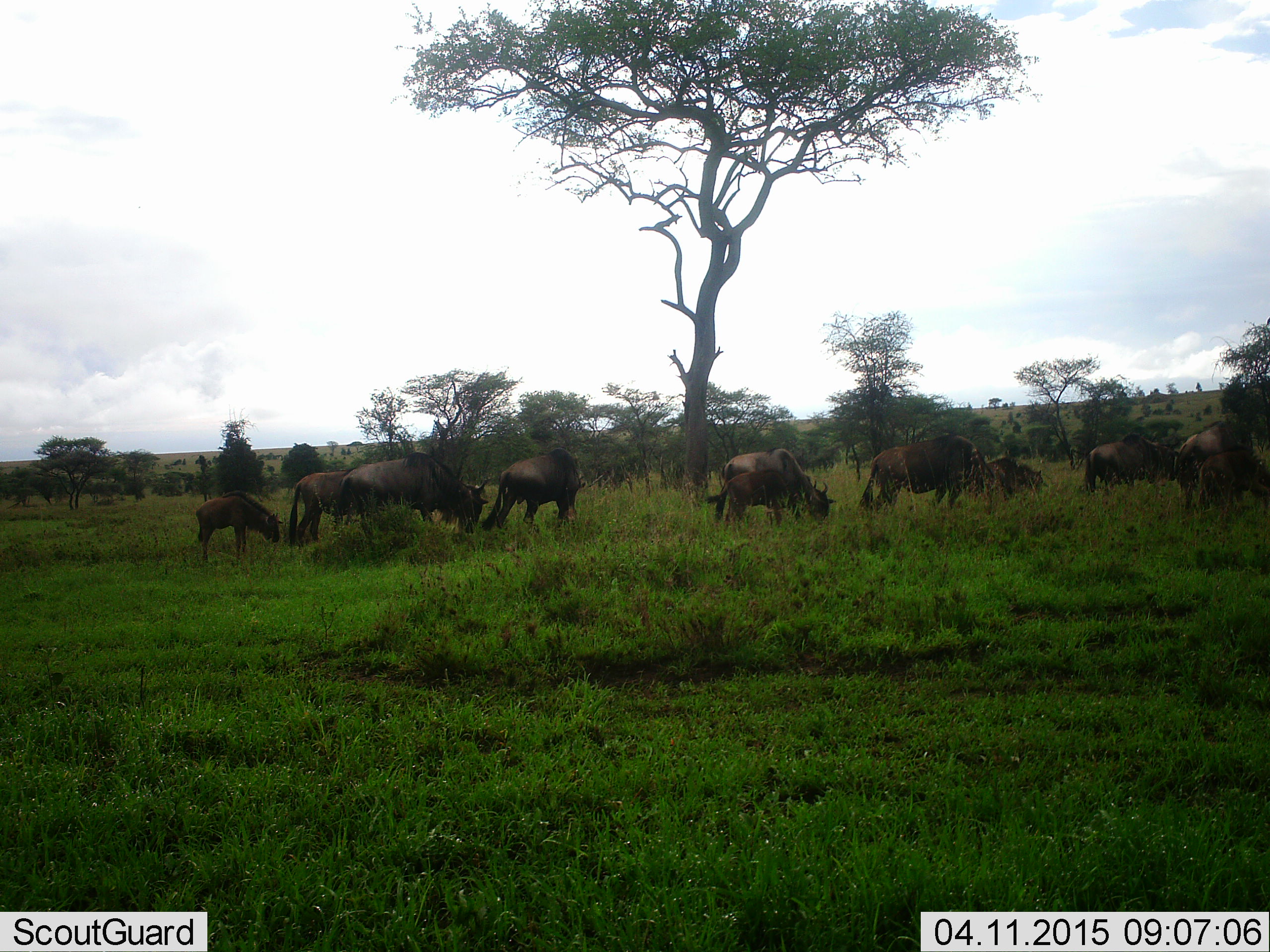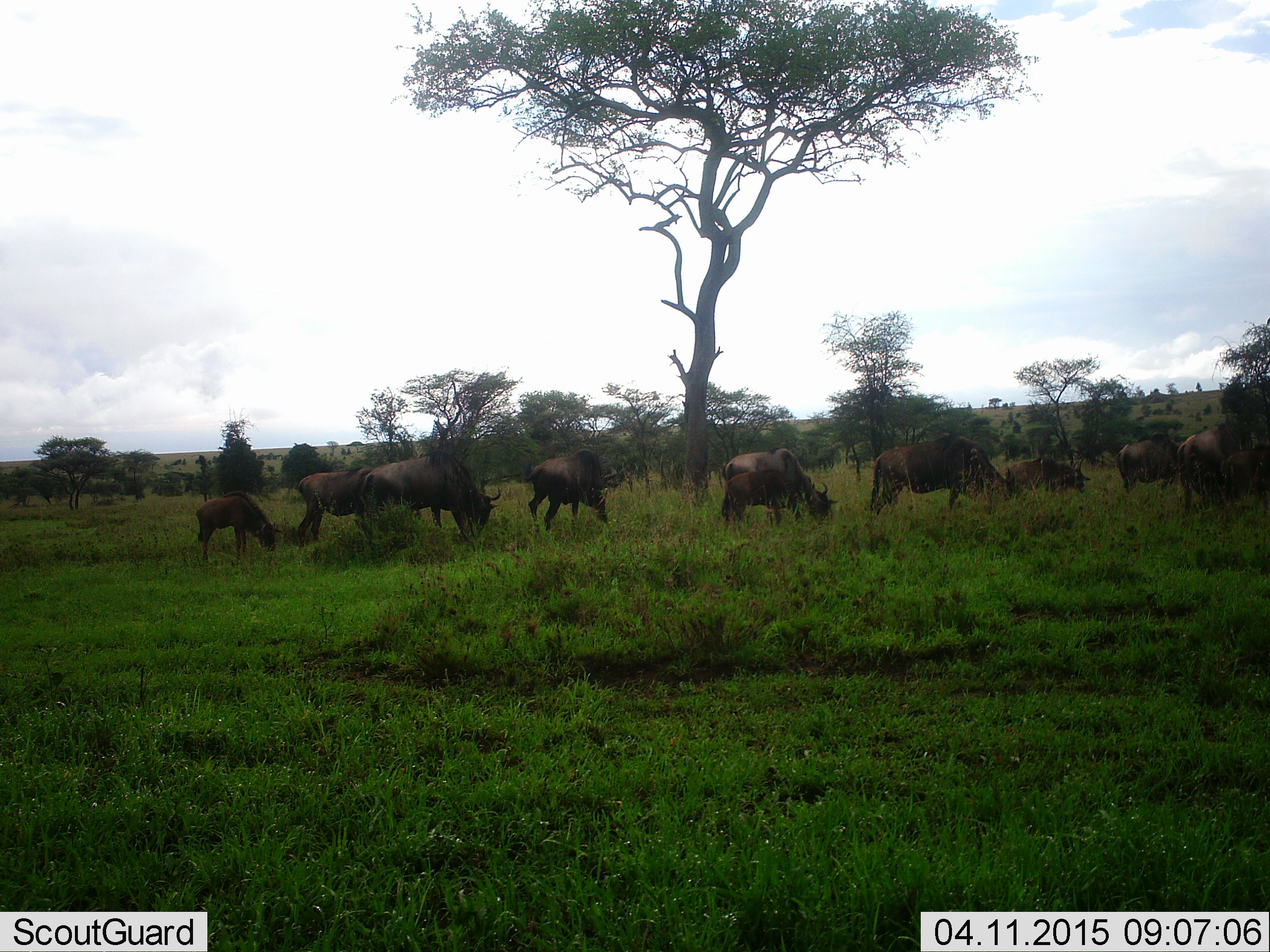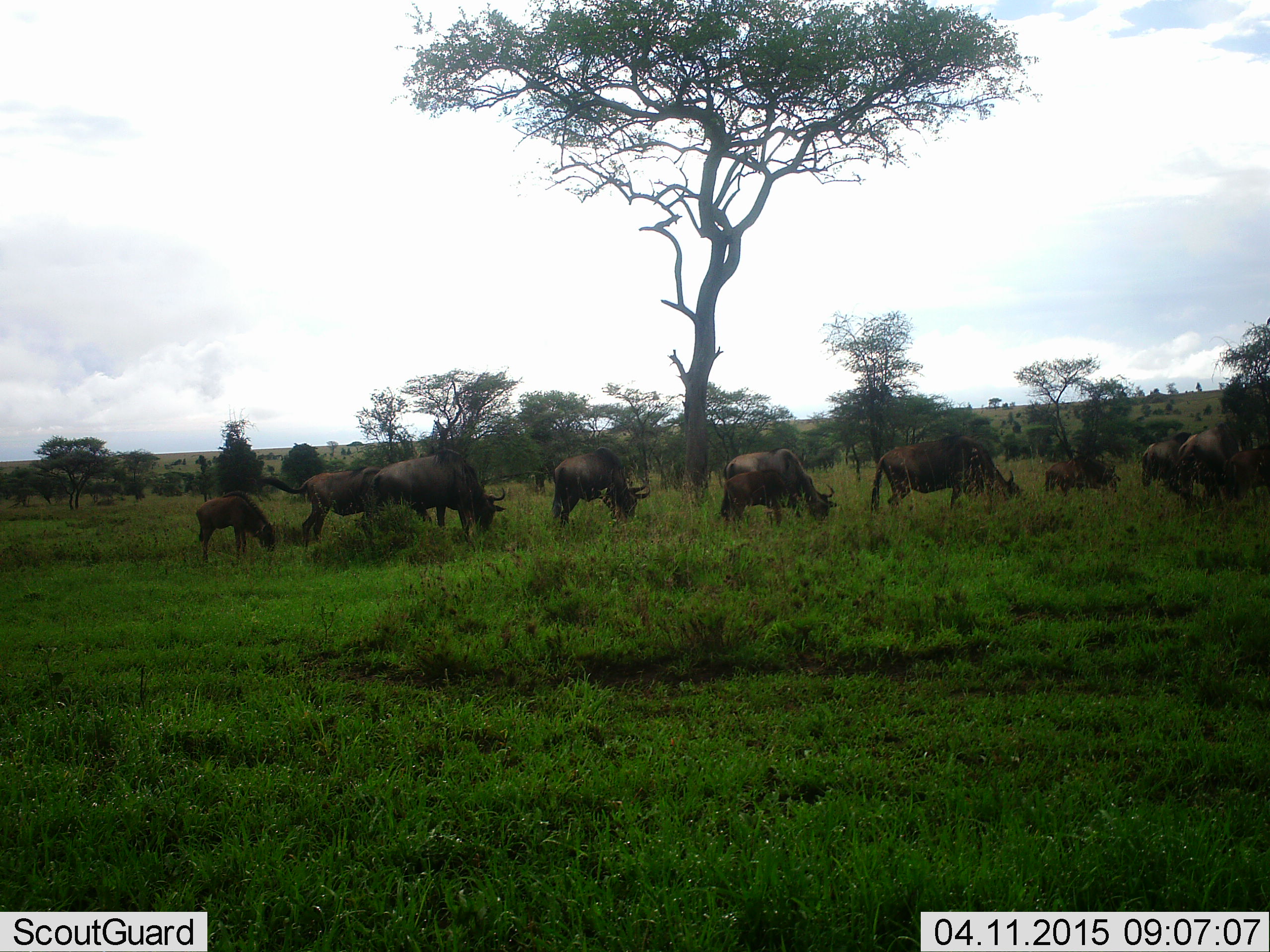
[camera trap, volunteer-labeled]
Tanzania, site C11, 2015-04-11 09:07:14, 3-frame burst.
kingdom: Animalia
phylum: Chordata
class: Mammalia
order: Artiodactyla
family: Bovidae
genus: Connochaetes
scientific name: Connochaetes taurinus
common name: blue wildebeest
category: wildebeest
Wildebeest (blue wildebeest) (Connochaetes taurinus), count 10. Behavior (volunteer vote fractions): standing 30%, resting 0%, moving 60%, interacting 0%. Young present (vote fraction): 70%. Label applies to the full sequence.